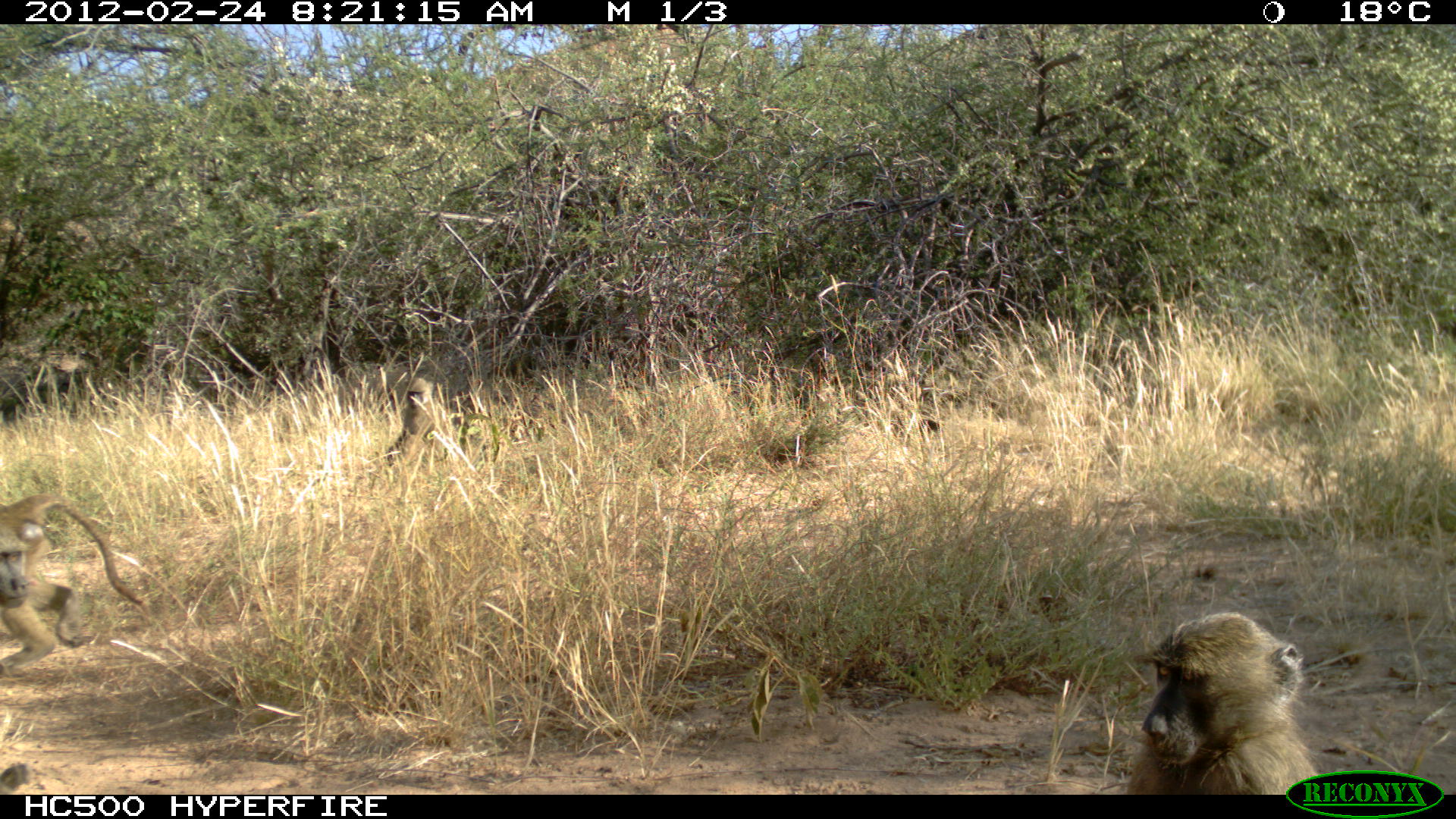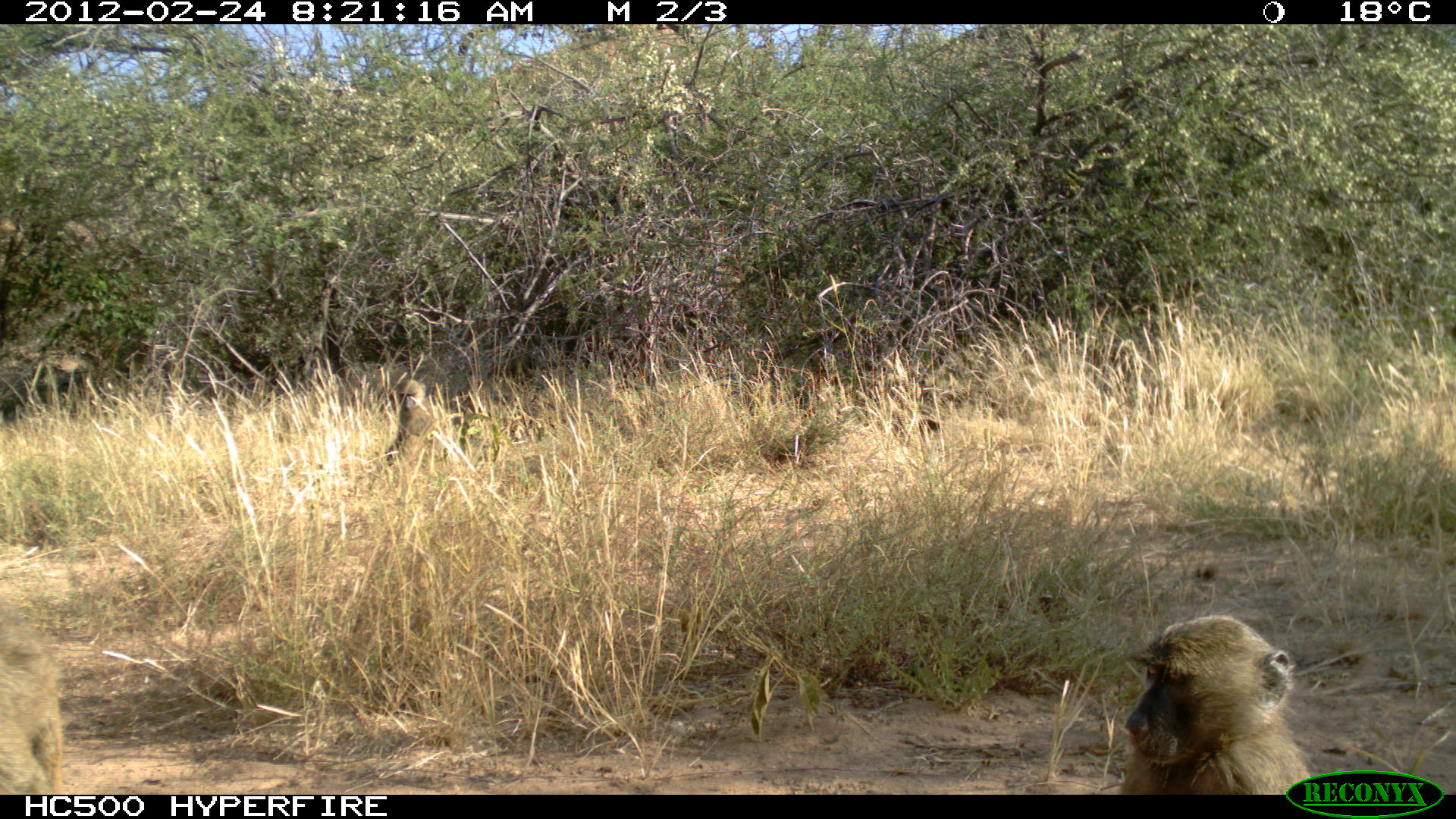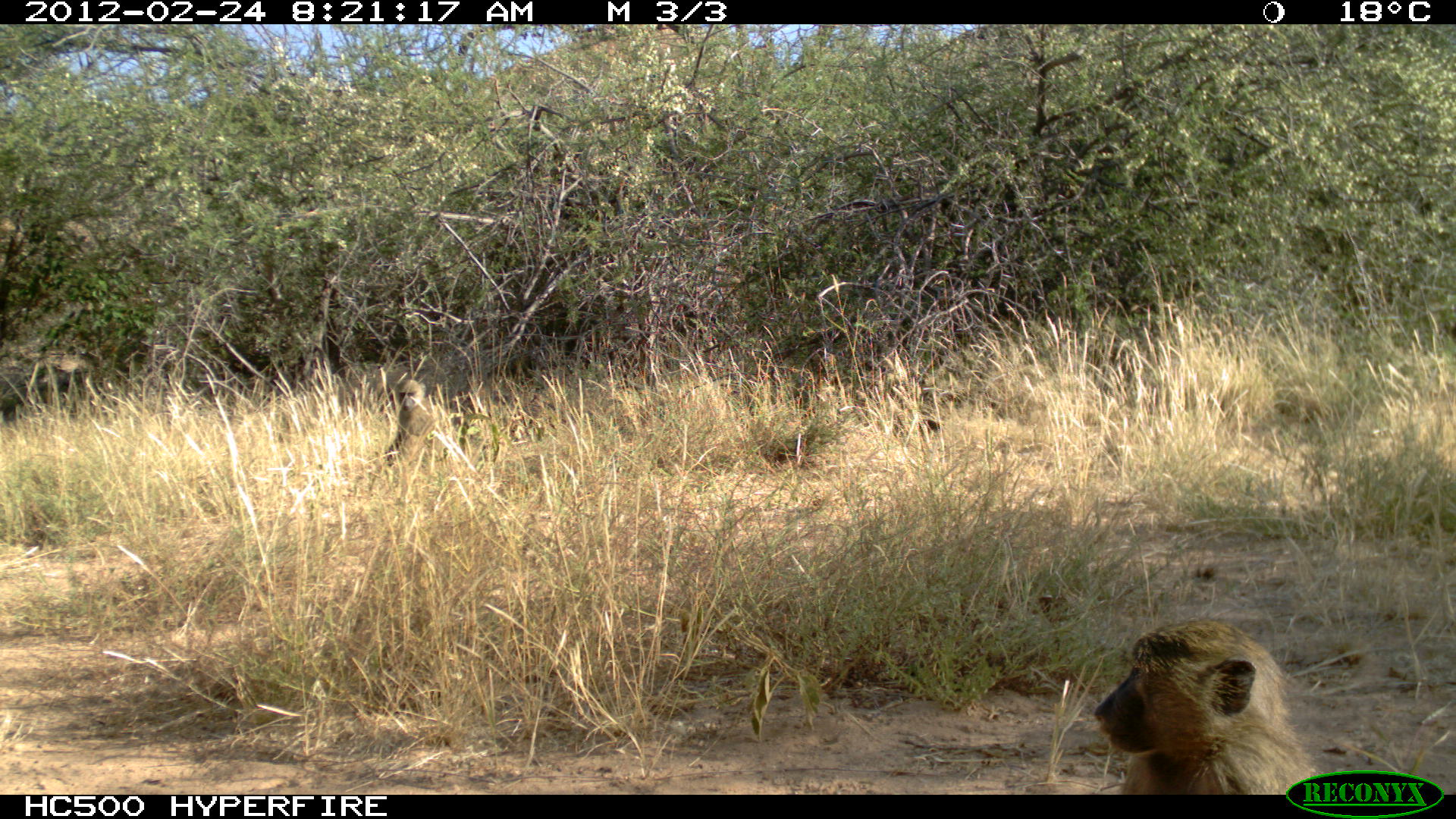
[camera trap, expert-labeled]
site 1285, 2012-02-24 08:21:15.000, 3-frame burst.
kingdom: Animalia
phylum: Chordata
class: Mammalia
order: Primates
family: Cercopithecidae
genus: Papio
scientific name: Papio anubis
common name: olive baboon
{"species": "Papio anubis (olive baboon)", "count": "4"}